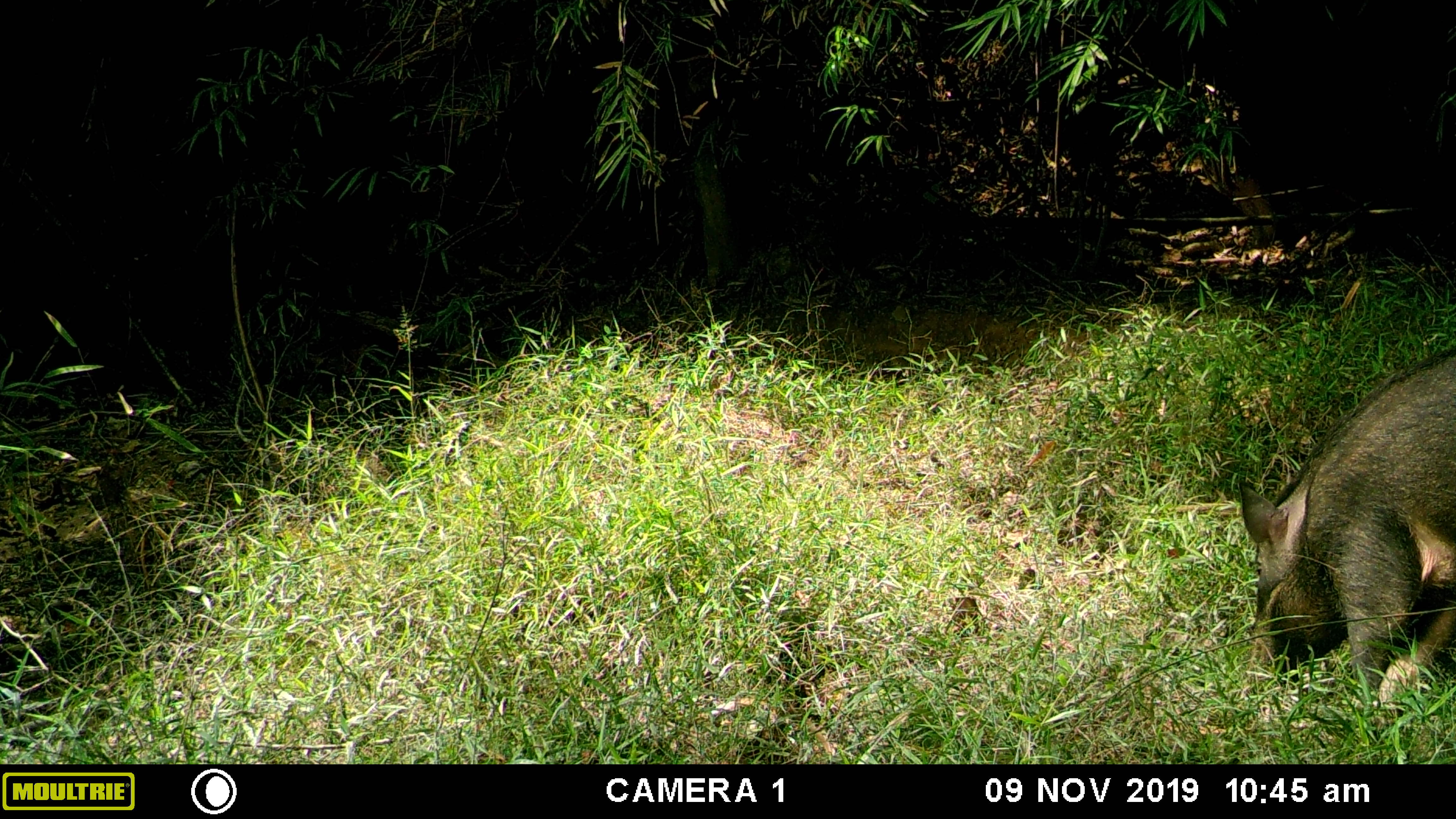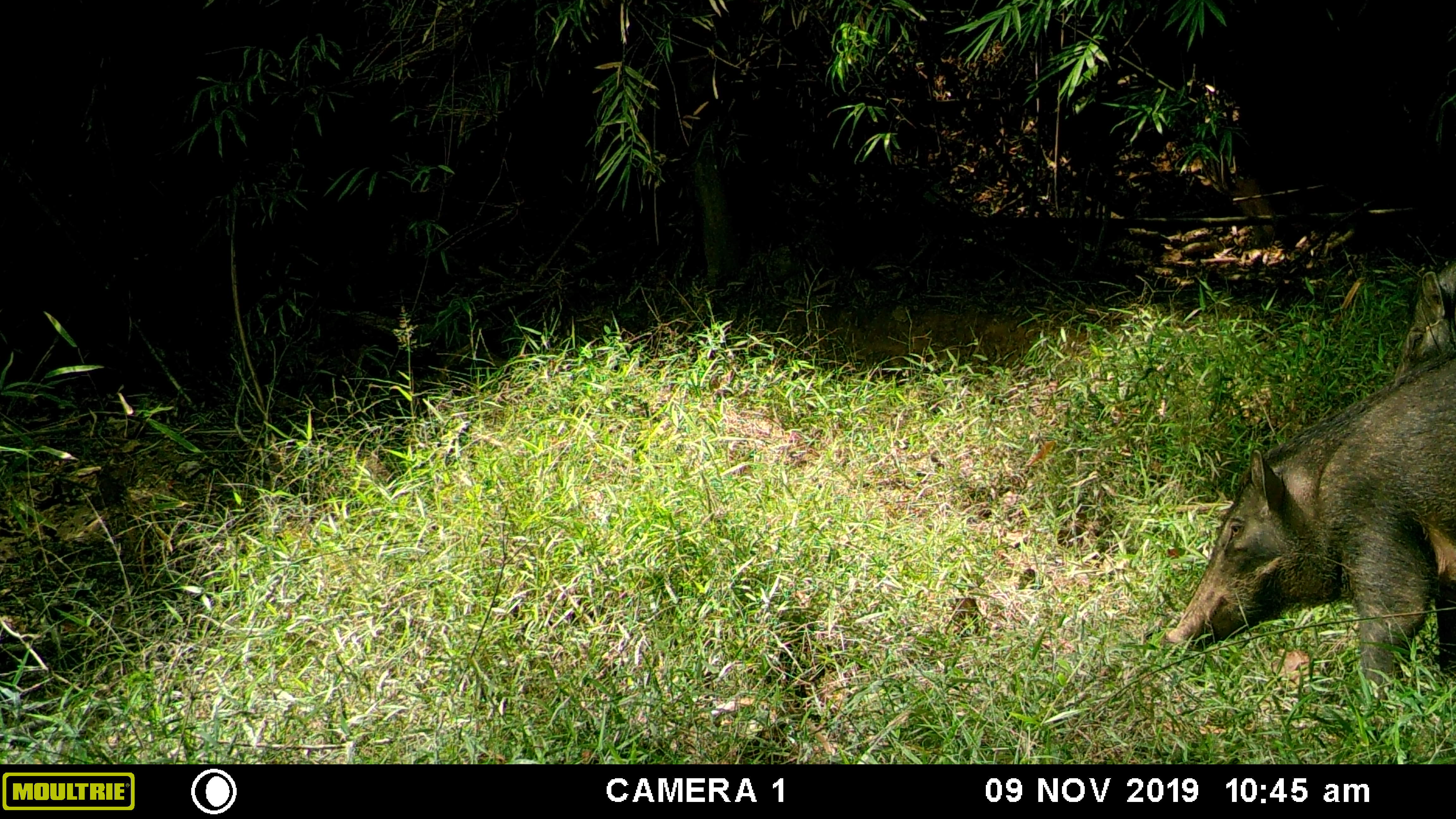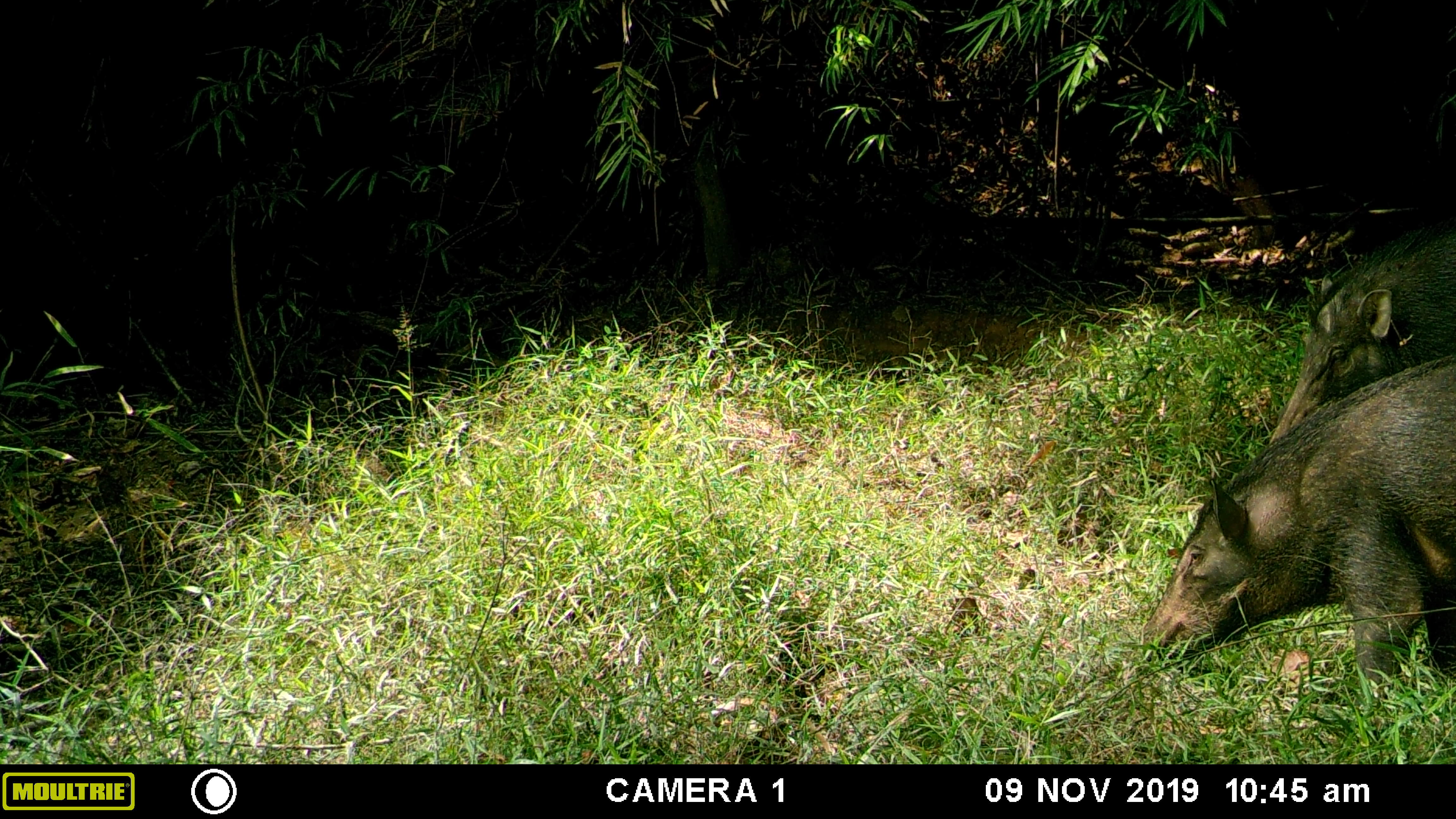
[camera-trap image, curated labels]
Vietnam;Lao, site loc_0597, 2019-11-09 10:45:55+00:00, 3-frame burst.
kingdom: Animalia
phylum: Chordata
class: Mammalia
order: Artiodactyla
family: Suidae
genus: Sus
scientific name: Sus scrofa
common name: eurasian wild pig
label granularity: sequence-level